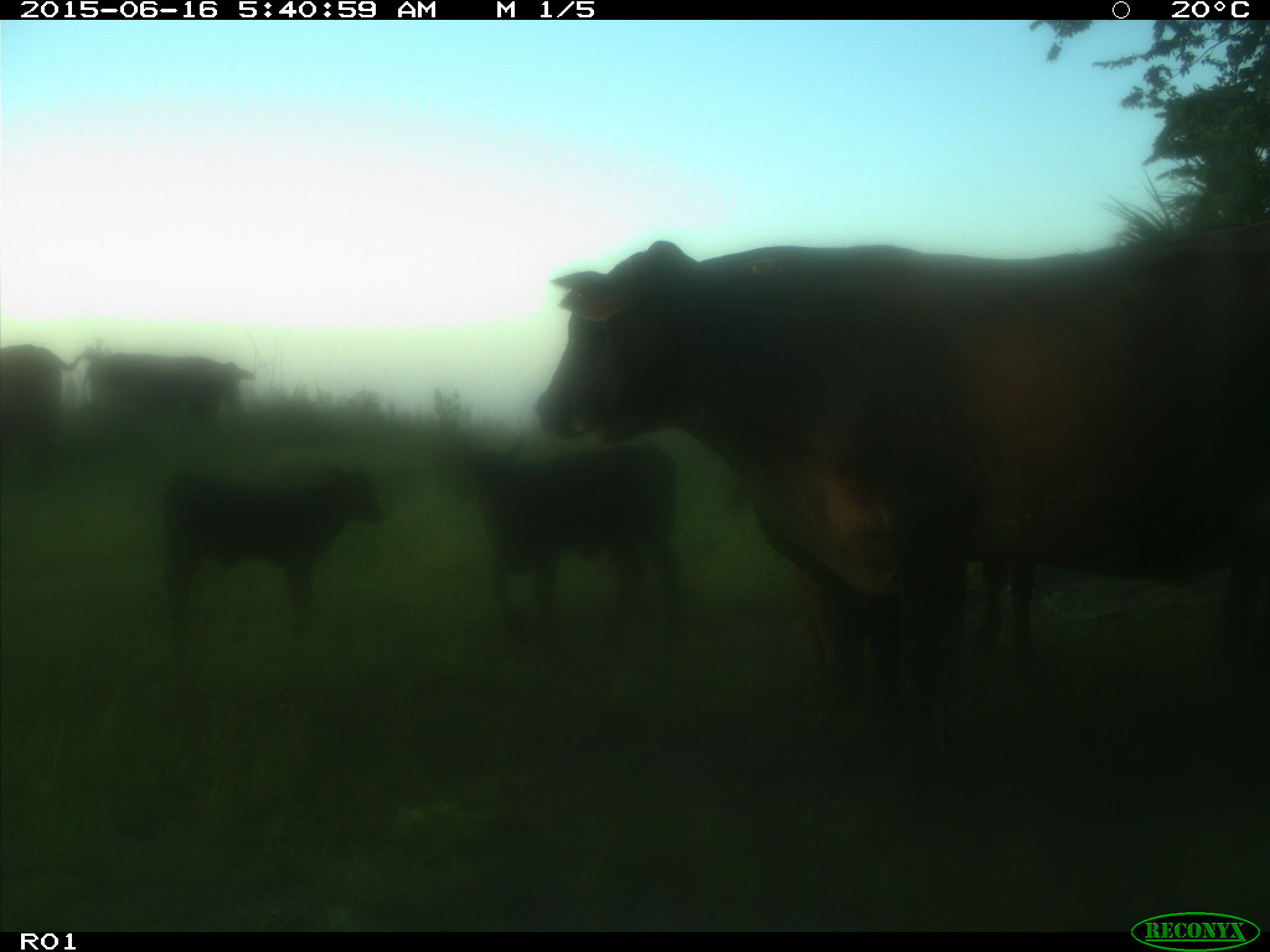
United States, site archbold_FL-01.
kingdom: Animalia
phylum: Chordata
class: Mammalia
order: Artiodactyla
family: Bovidae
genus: Bos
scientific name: Bos taurus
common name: domestic cow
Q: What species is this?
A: Bos taurus (domestic cow).